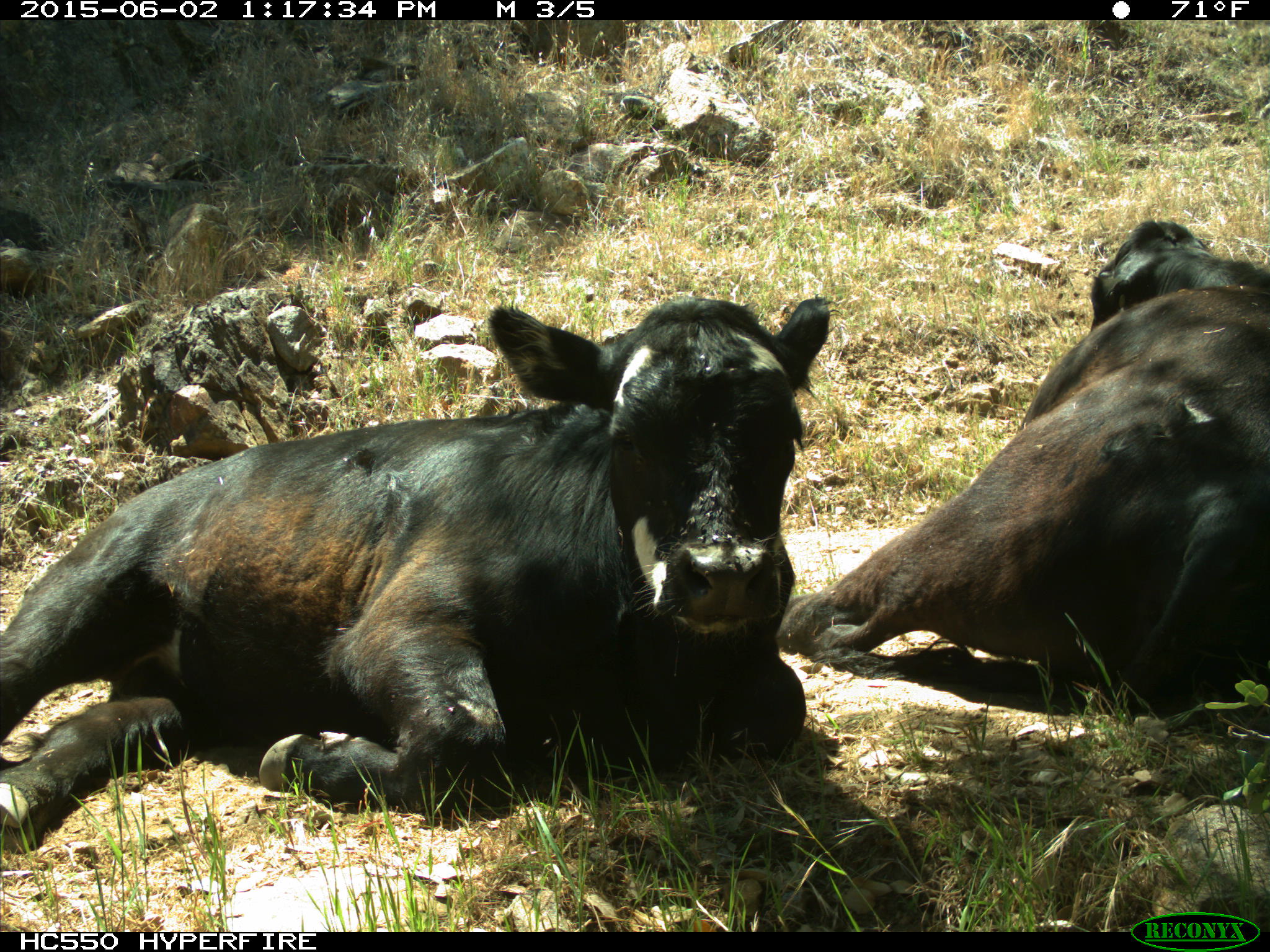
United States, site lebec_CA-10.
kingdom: Animalia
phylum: Chordata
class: Mammalia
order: Artiodactyla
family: Bovidae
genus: Bos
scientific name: Bos taurus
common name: domestic cow